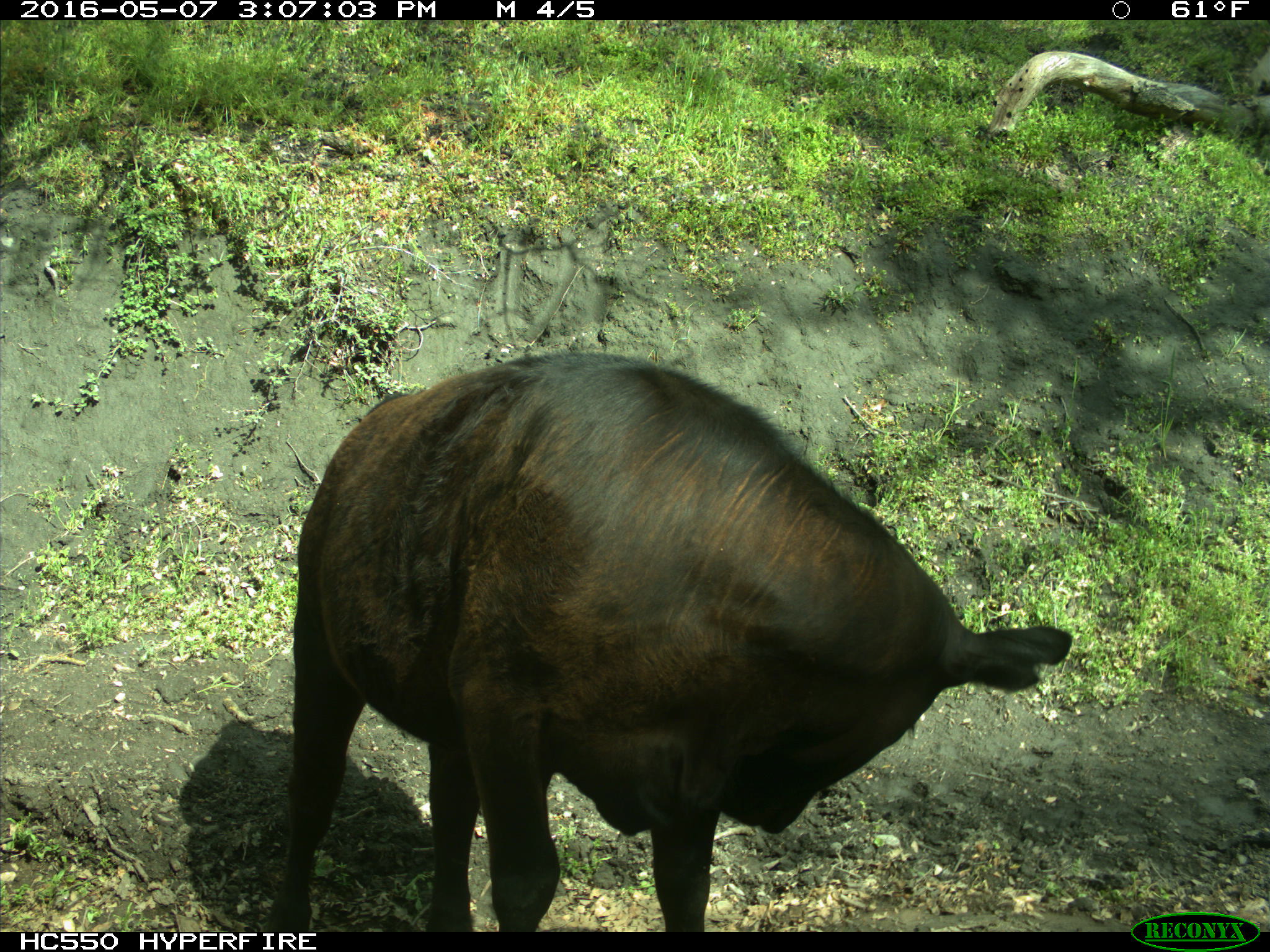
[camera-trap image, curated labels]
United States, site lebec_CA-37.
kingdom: Animalia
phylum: Chordata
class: Mammalia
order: Artiodactyla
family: Bovidae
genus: Bos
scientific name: Bos taurus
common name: domestic cow